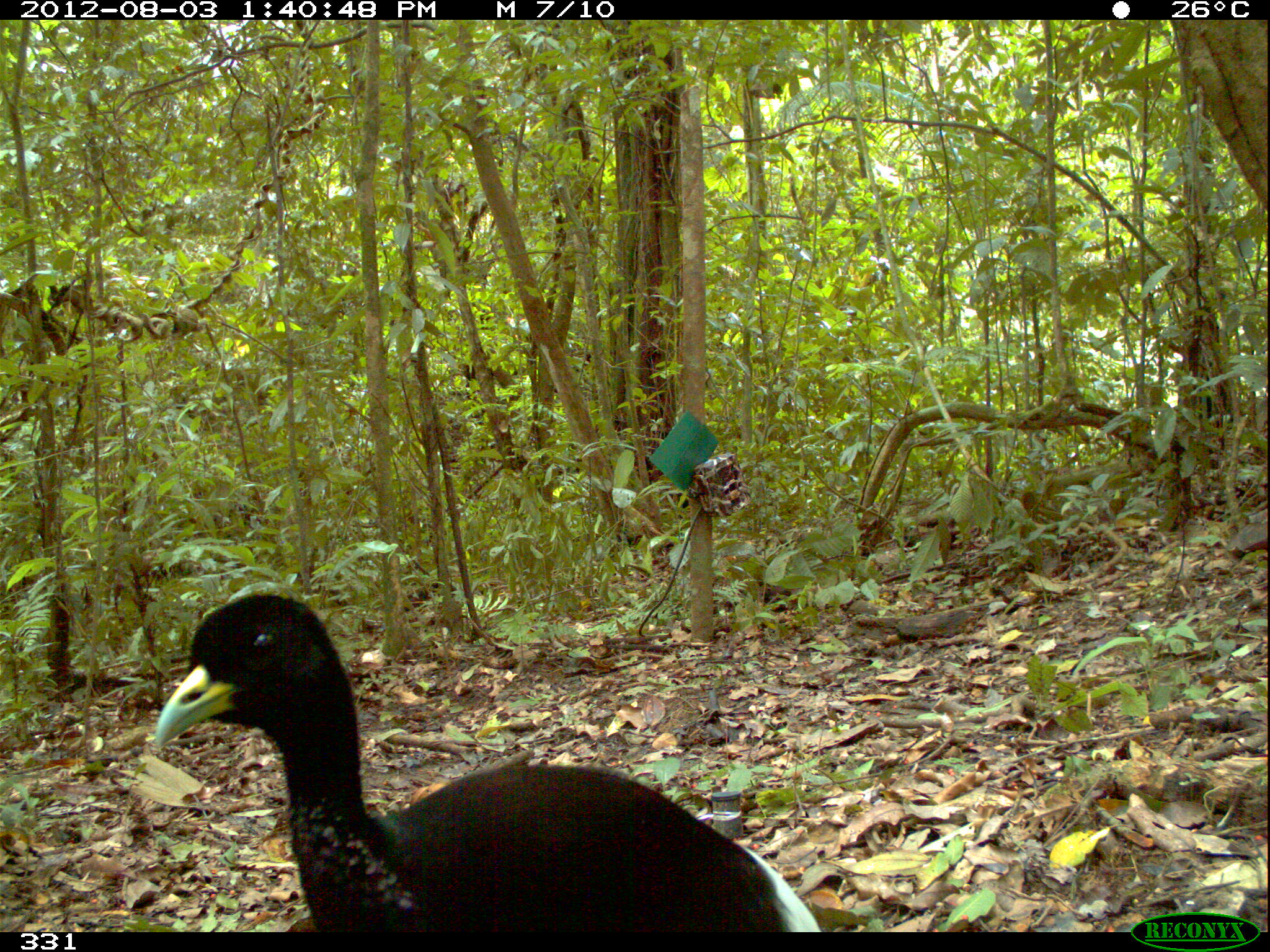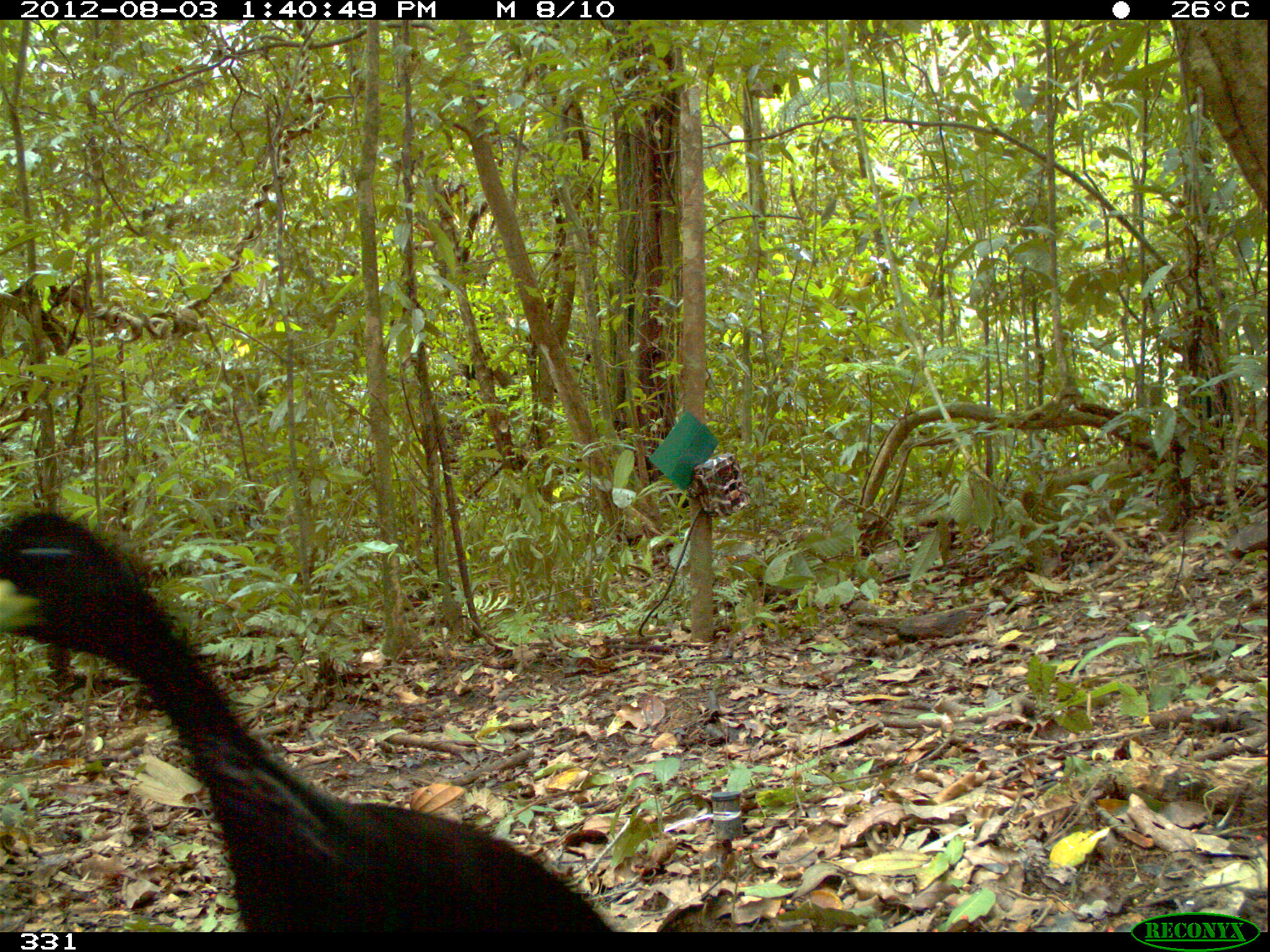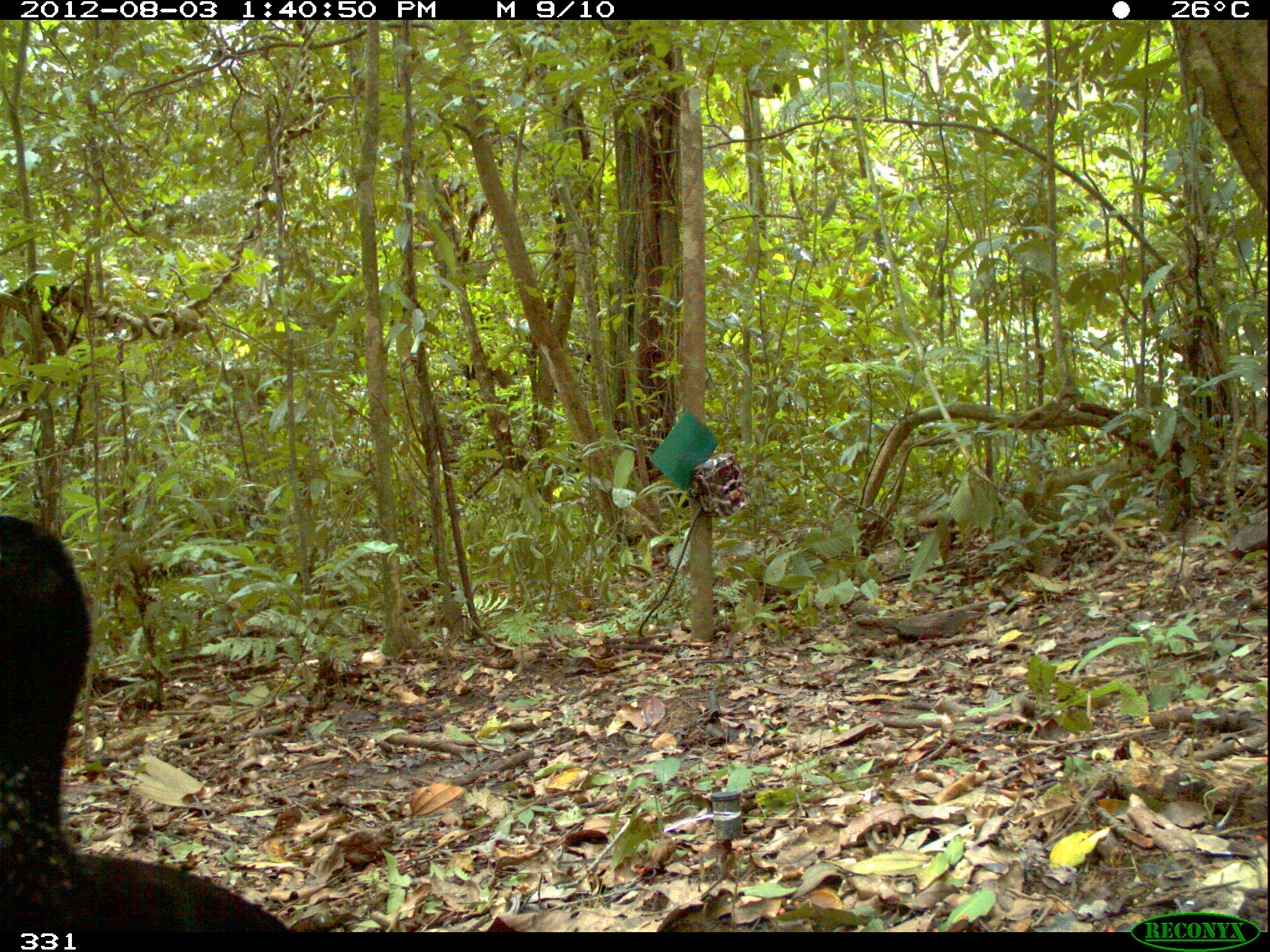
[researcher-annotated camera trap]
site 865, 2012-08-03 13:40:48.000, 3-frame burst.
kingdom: Animalia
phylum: Chordata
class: Aves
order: Gruiformes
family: Psophiidae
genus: Psophia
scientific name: Psophia leucoptera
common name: pale-winged trumpeter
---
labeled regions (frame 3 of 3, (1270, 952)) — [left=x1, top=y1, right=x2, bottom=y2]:
psophia leucoptera: [left=0, top=509, right=292, bottom=932]